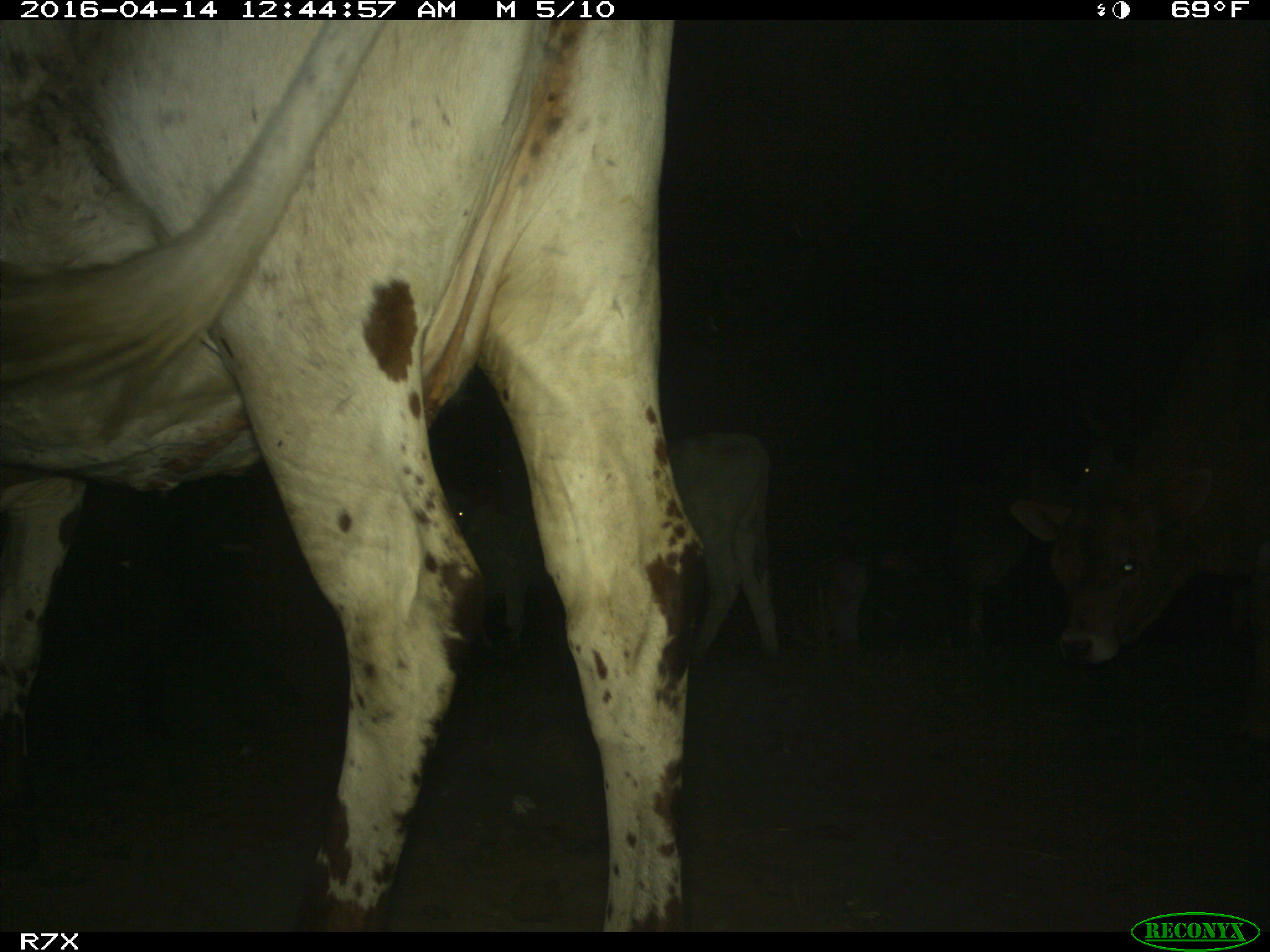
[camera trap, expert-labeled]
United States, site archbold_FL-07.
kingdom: Animalia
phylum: Chordata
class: Mammalia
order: Artiodactyla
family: Bovidae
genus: Bos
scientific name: Bos taurus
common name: domestic cow